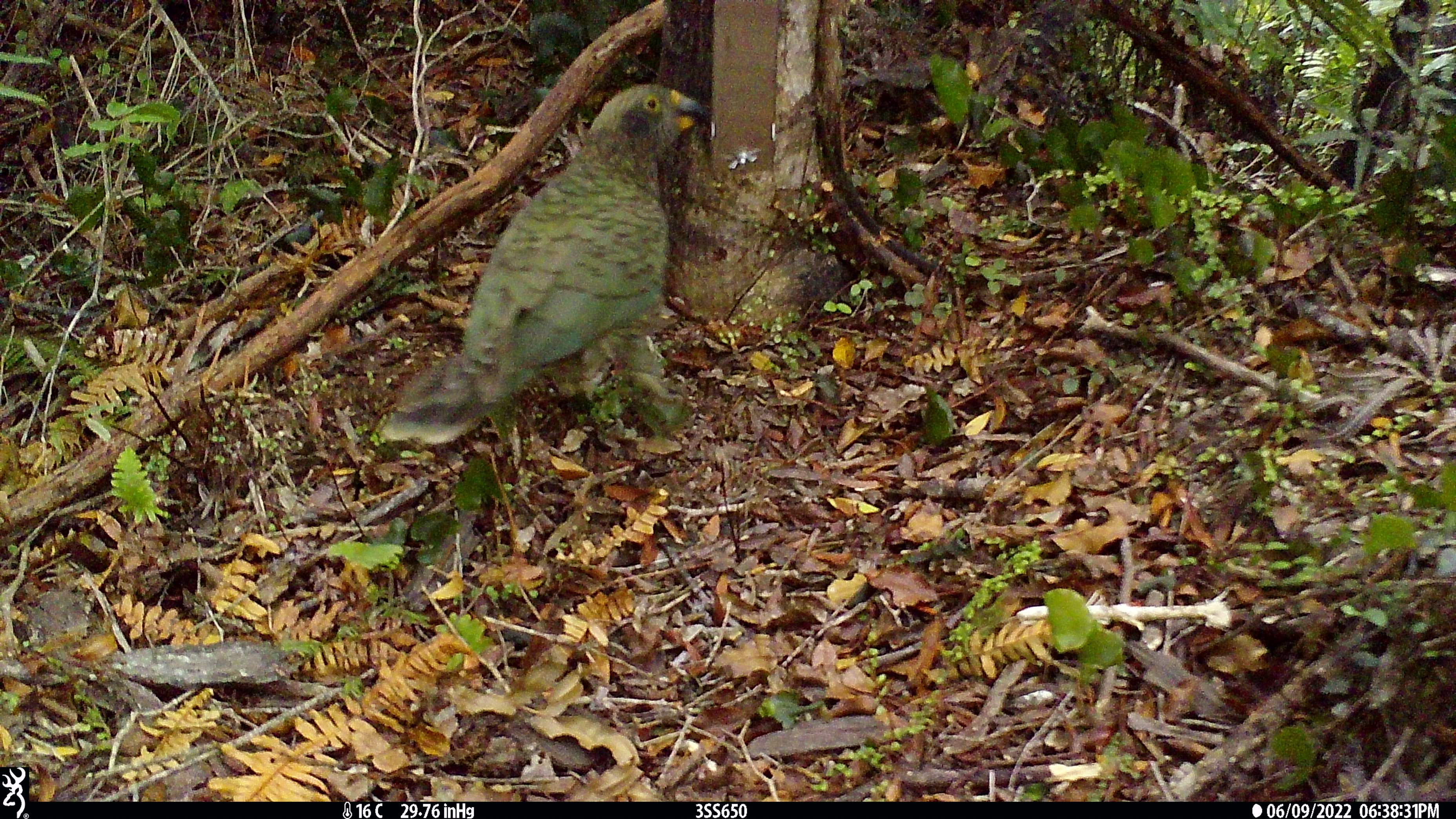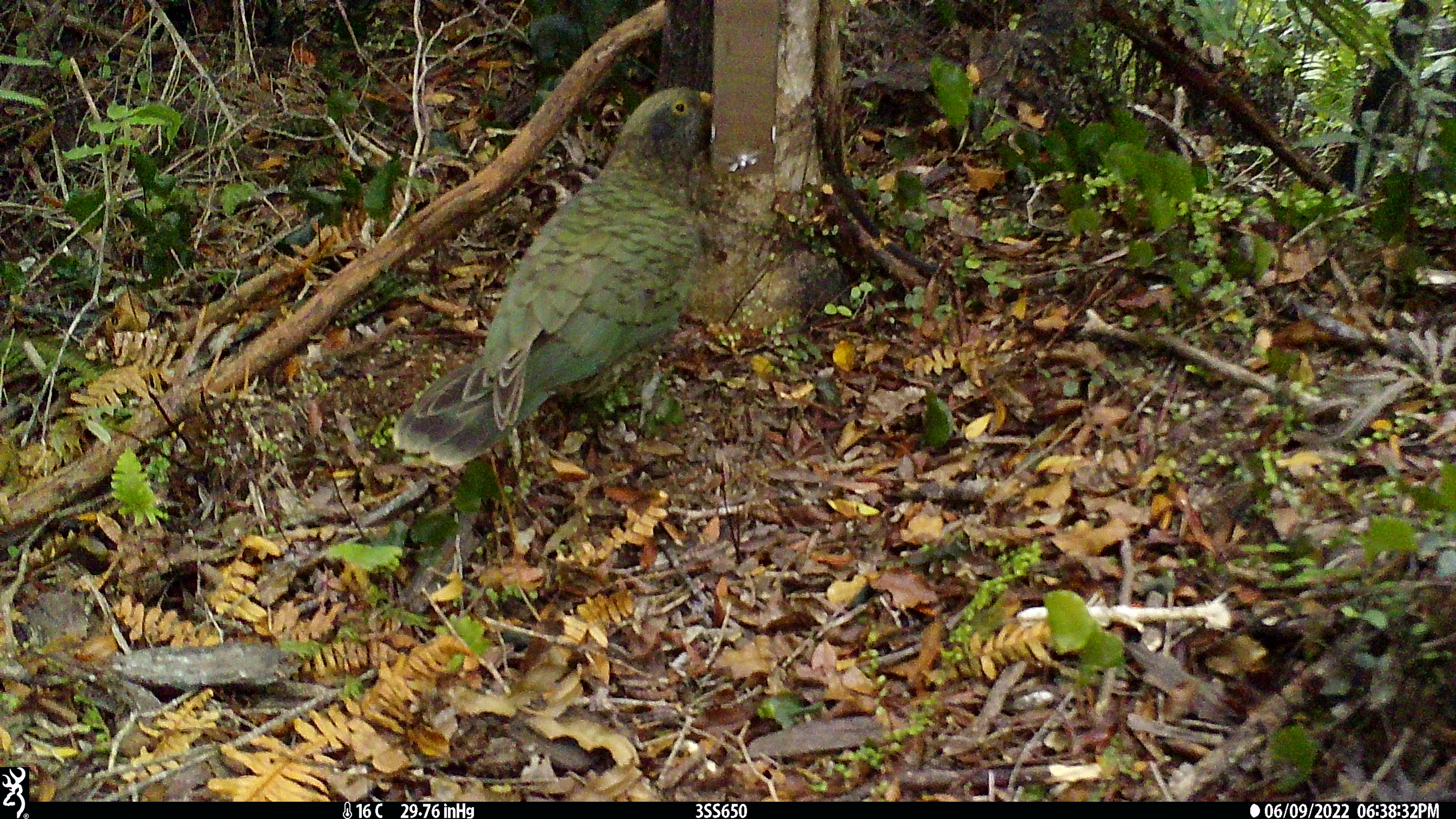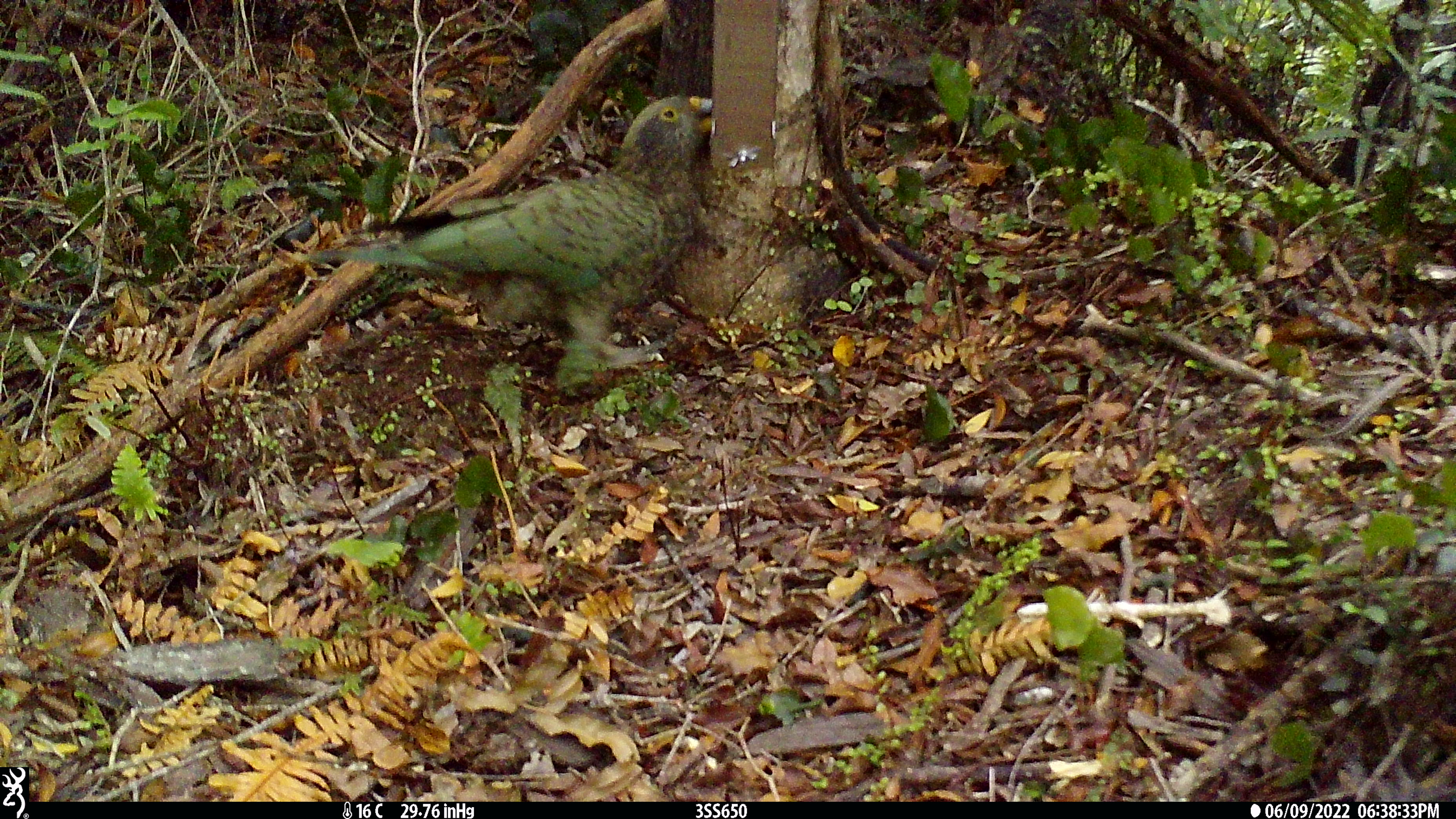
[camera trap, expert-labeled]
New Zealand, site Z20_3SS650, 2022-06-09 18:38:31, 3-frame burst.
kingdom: Animalia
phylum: Chordata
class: Aves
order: Psittaciformes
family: Strigopidae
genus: Nestor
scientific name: Nestor notabilis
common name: kea